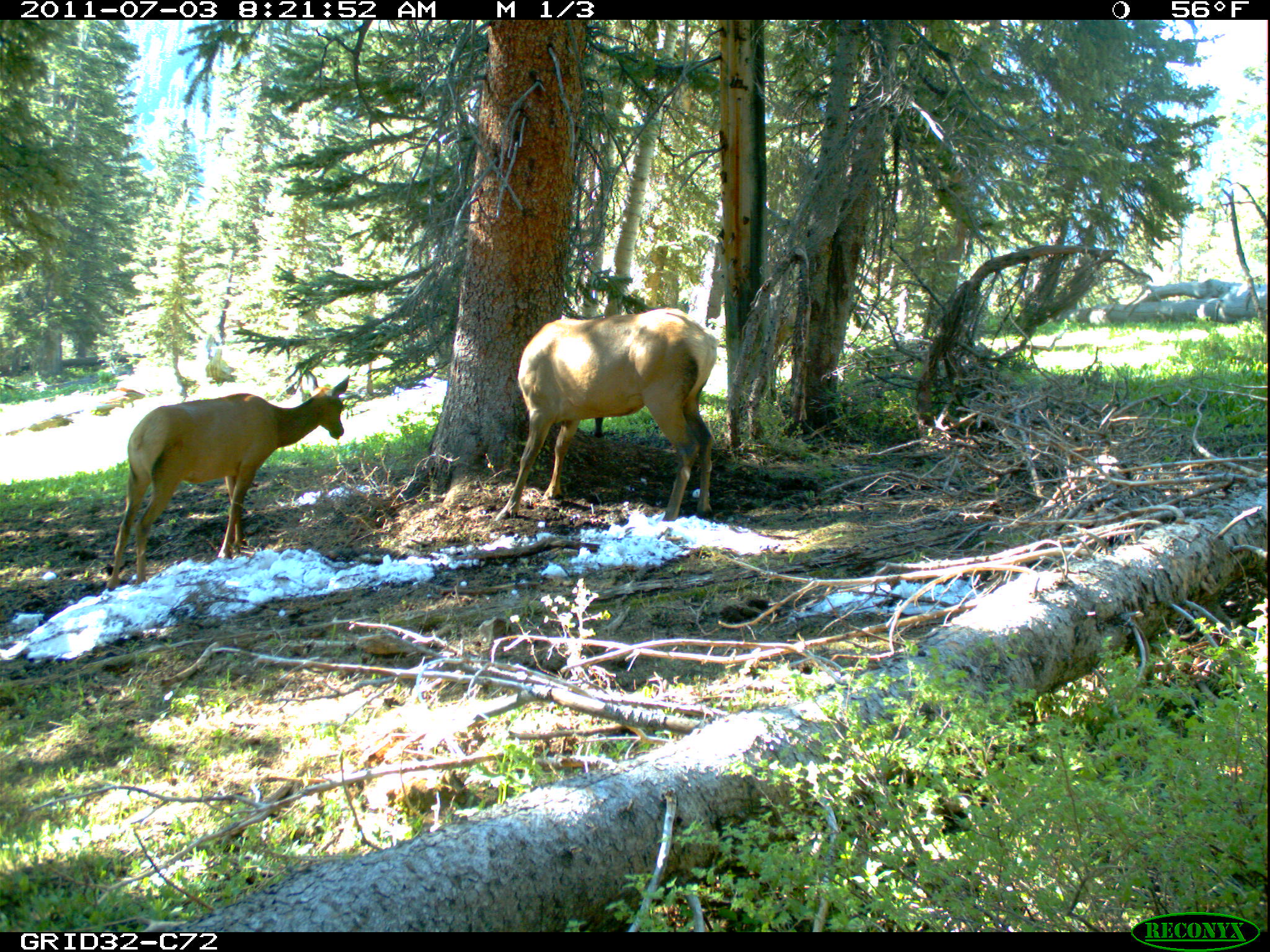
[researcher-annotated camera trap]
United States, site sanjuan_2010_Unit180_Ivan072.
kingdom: Animalia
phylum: Chordata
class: Mammalia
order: Artiodactyla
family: Cervidae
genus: Cervus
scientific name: Cervus elaphus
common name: red deer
Cervus elaphus (red deer).